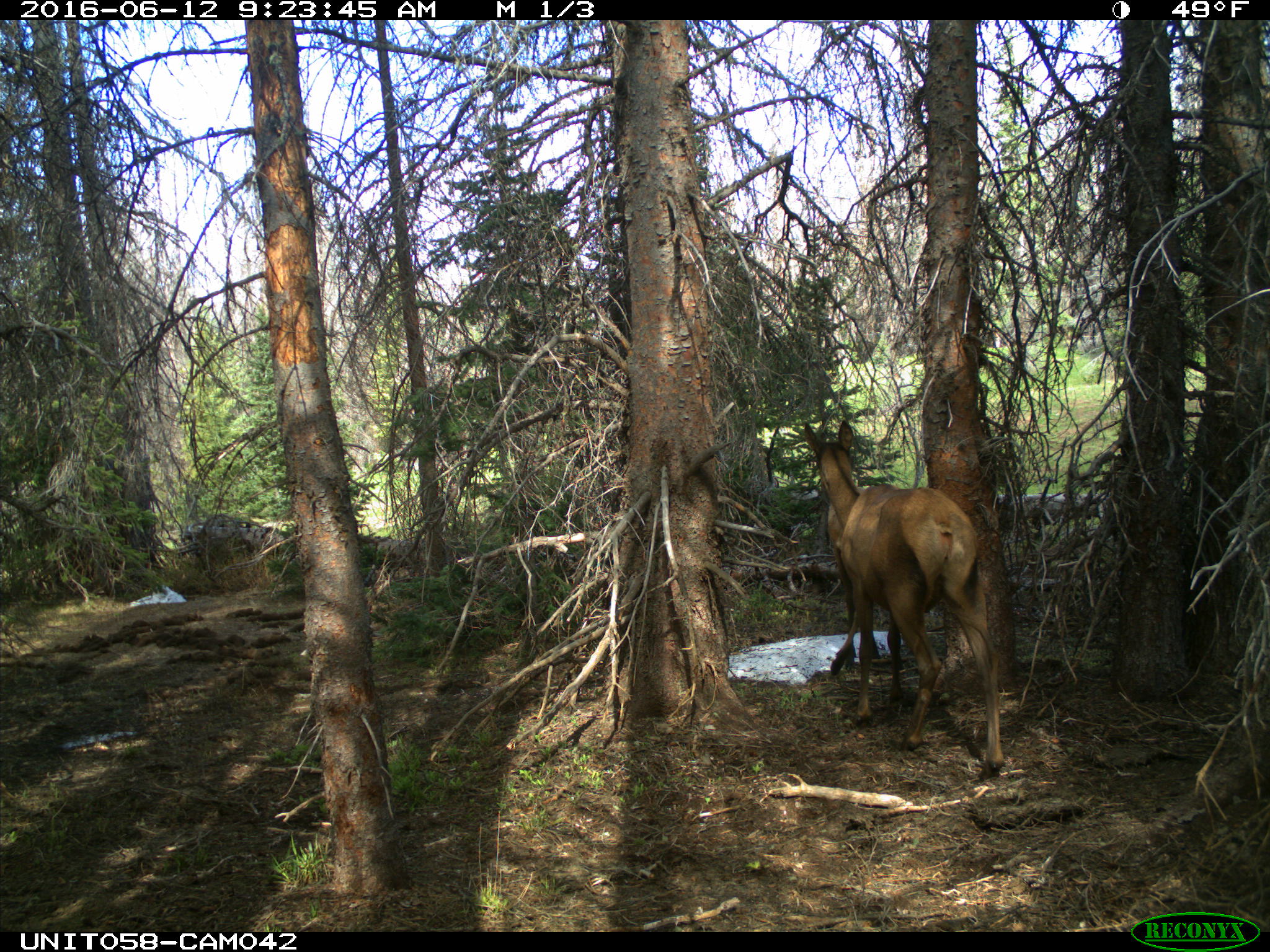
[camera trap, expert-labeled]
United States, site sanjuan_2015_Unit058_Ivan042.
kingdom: Animalia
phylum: Chordata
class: Mammalia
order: Artiodactyla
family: Cervidae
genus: Cervus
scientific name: Cervus elaphus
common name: red deer